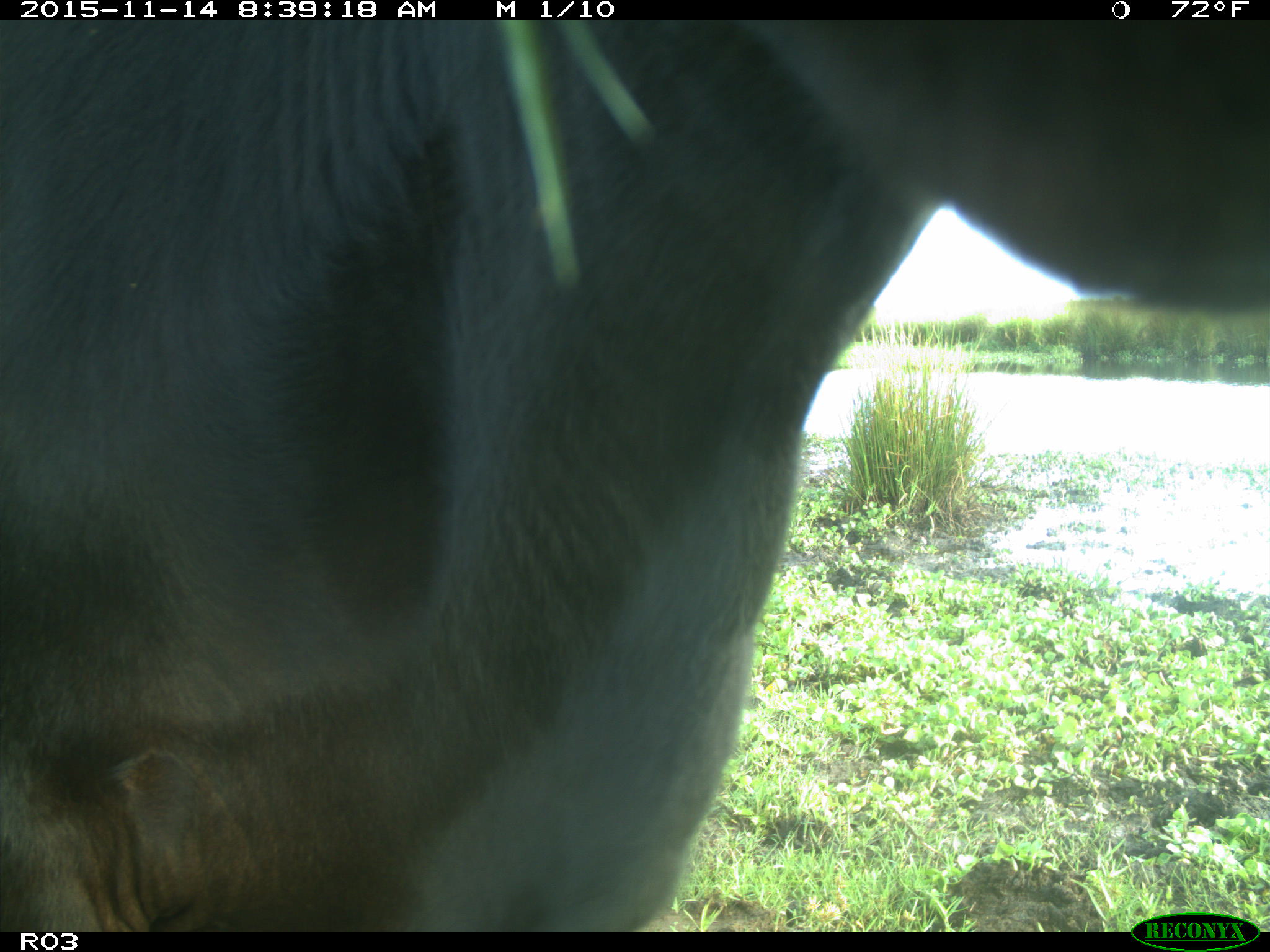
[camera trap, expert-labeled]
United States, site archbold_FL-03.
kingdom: Animalia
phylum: Chordata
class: Mammalia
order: Artiodactyla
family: Bovidae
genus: Bos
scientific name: Bos taurus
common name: domestic cow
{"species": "Bos taurus (domestic cow)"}